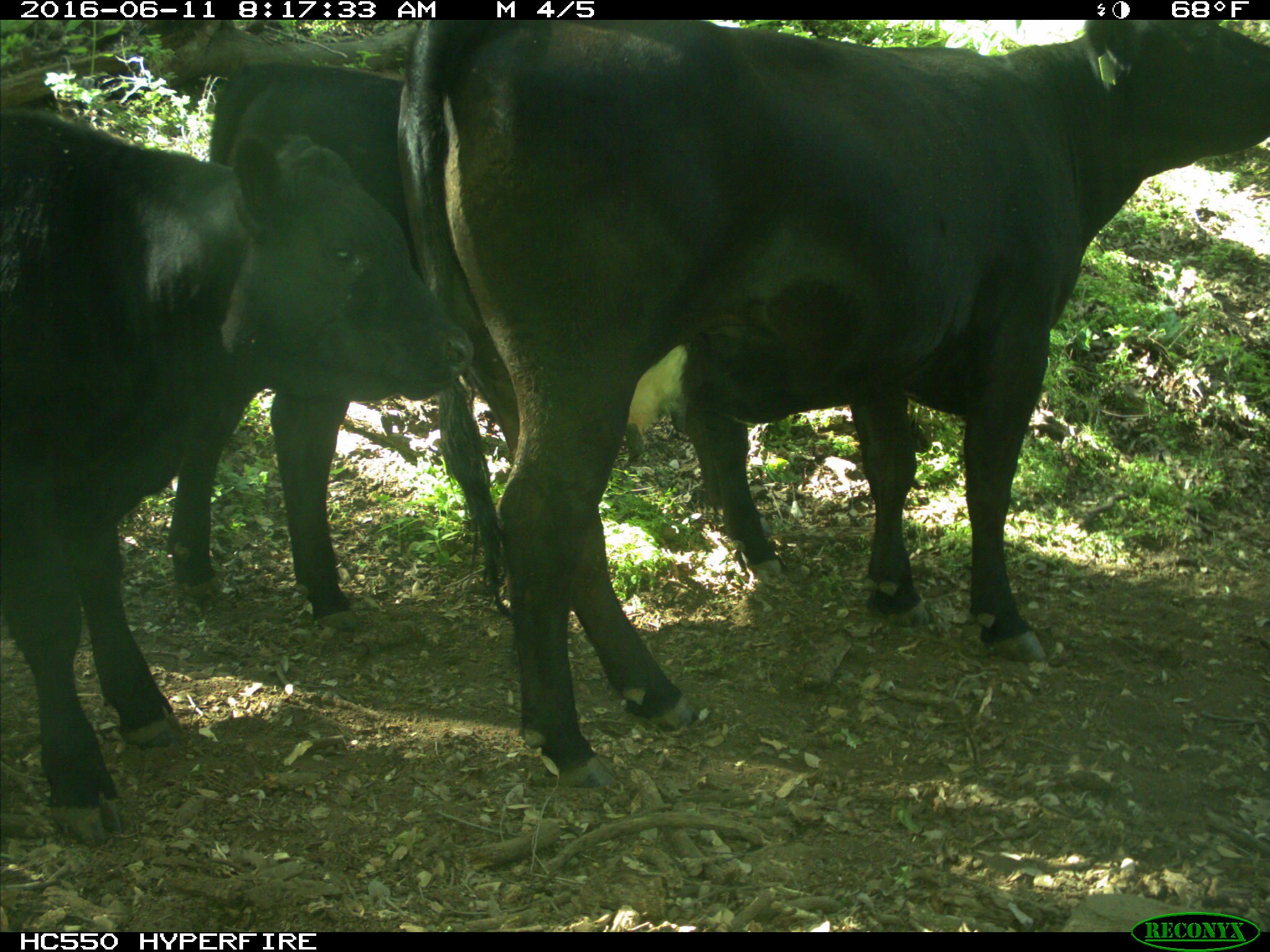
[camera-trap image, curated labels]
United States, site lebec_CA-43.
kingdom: Animalia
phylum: Chordata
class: Mammalia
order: Artiodactyla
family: Bovidae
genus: Bos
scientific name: Bos taurus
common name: domestic cow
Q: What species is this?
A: Bos taurus (domestic cow).